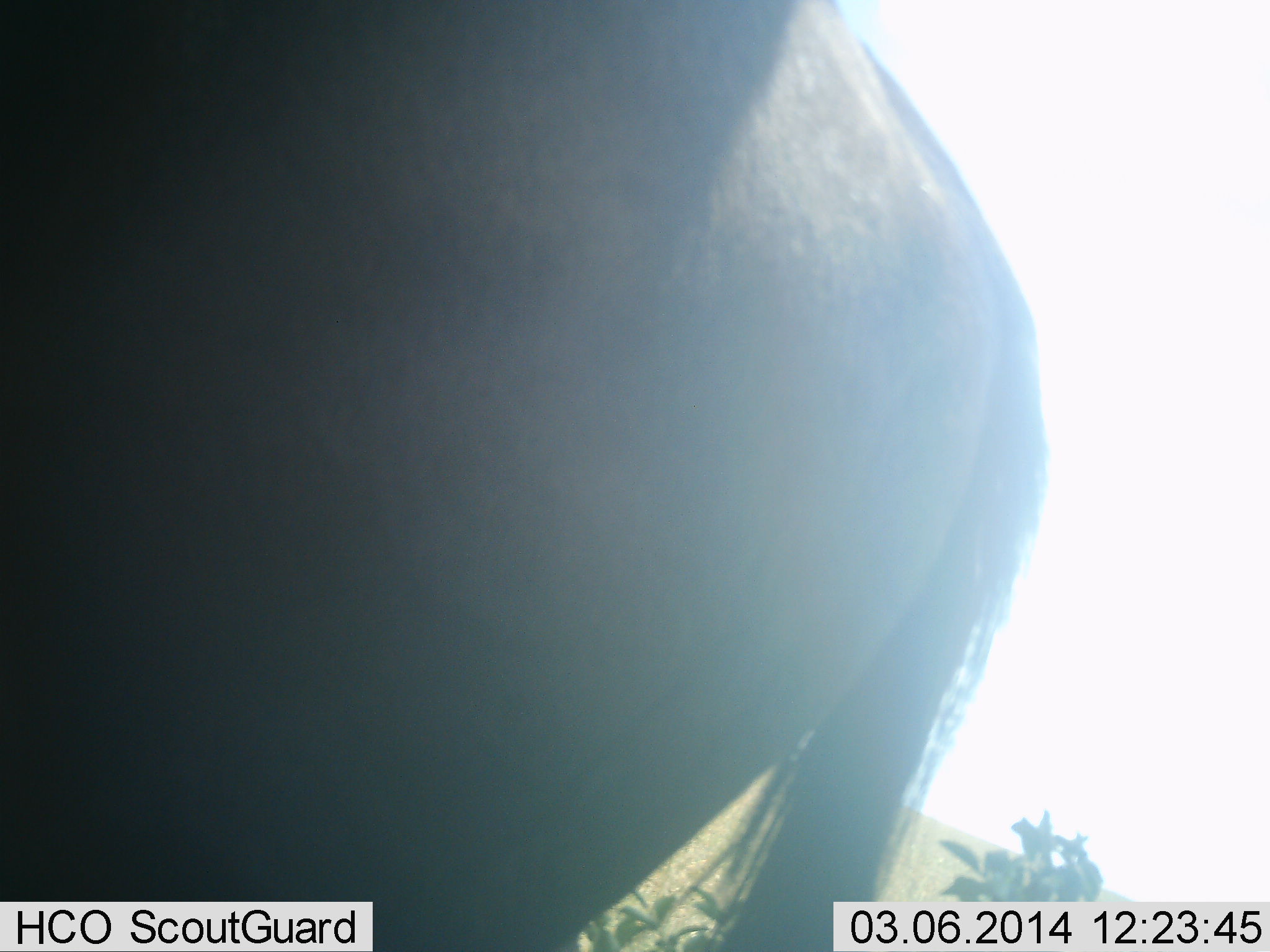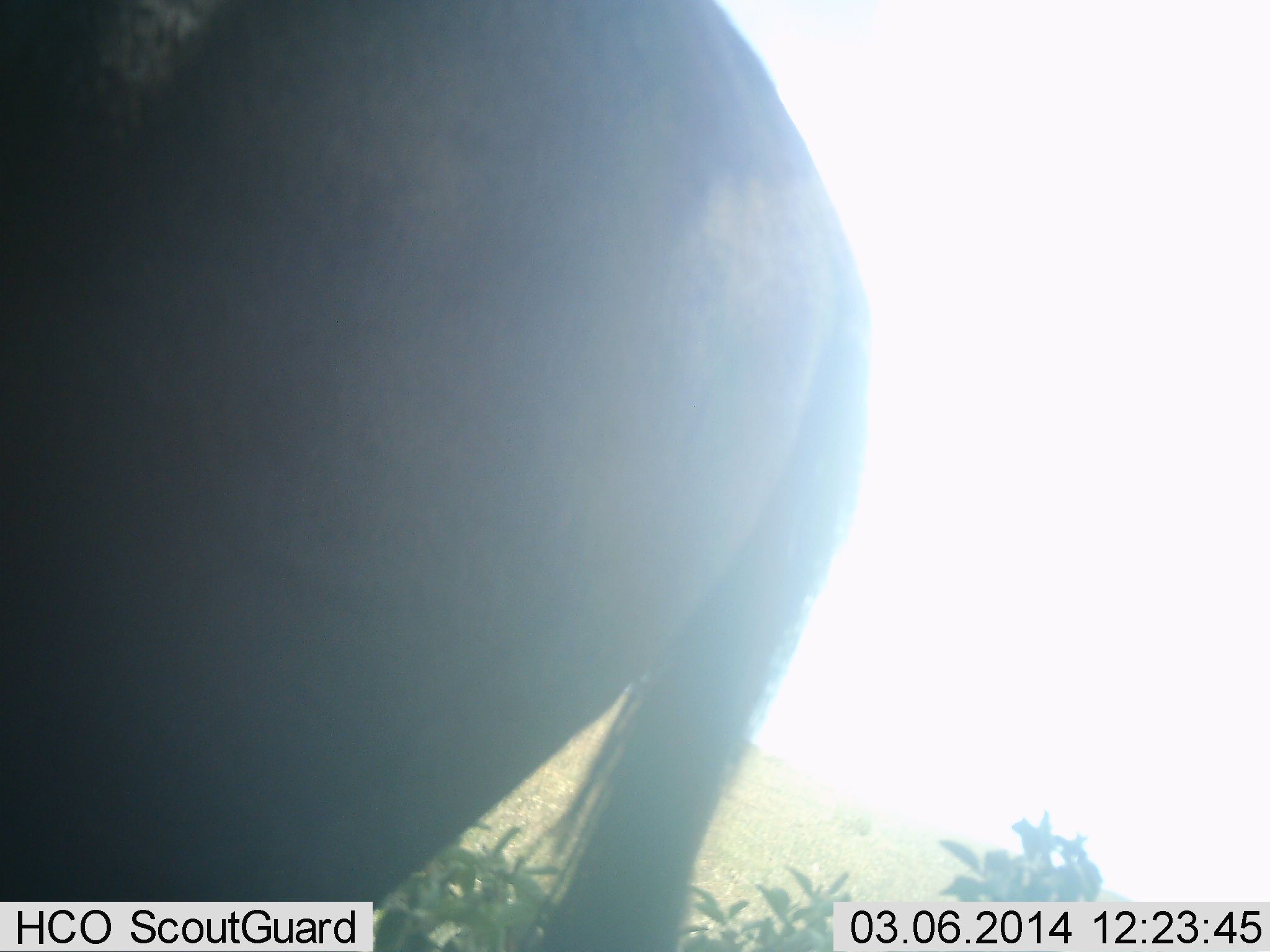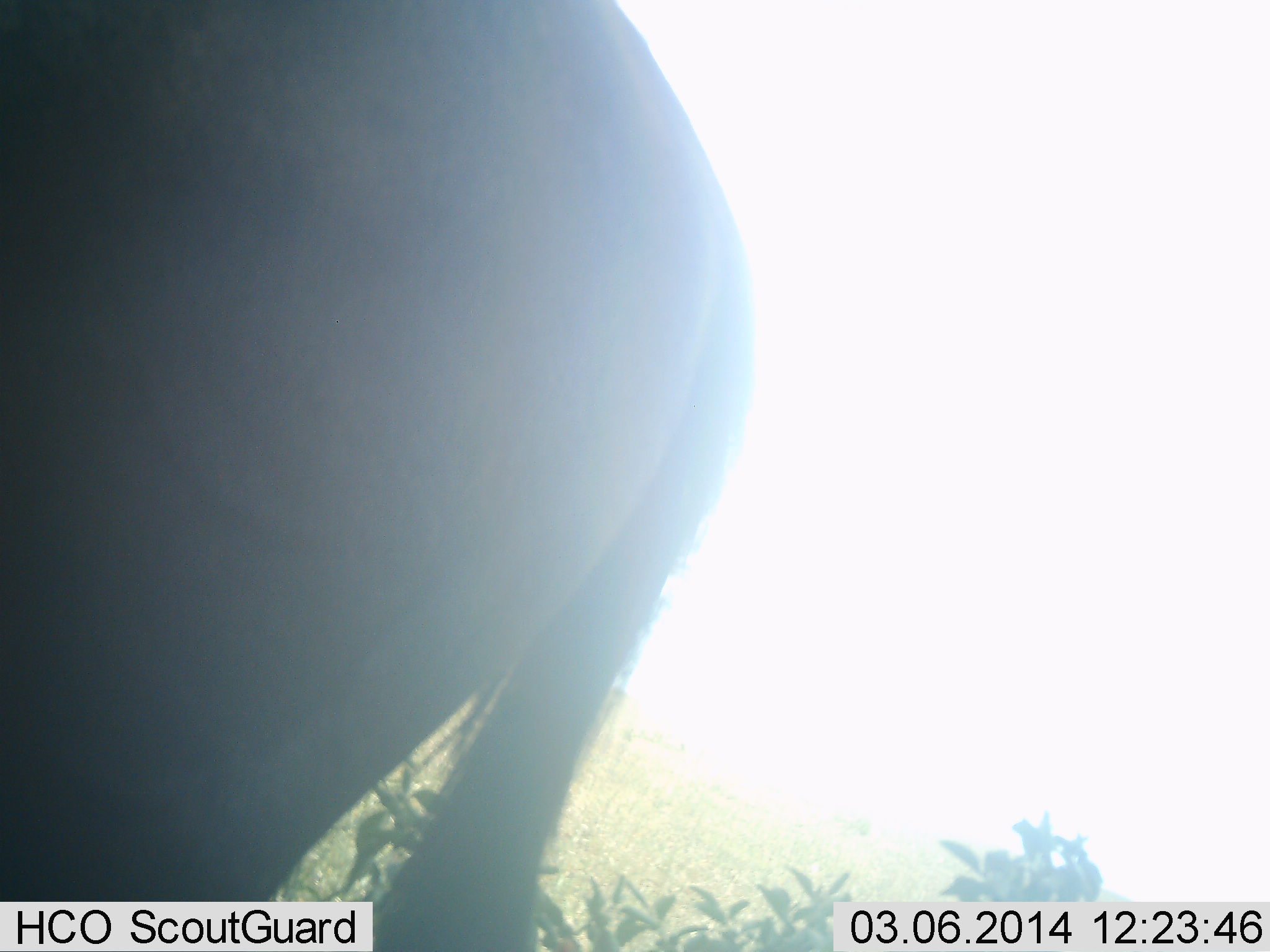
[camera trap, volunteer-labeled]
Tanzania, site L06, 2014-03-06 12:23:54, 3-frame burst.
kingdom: Animalia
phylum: Chordata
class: Mammalia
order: Artiodactyla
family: Bovidae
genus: Connochaetes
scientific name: Connochaetes taurinus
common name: blue wildebeest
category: wildebeest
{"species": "wildebeest (blue wildebeest) (Connochaetes taurinus)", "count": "1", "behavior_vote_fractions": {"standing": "58%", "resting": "3%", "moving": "42%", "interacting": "0%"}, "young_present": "0%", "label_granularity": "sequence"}